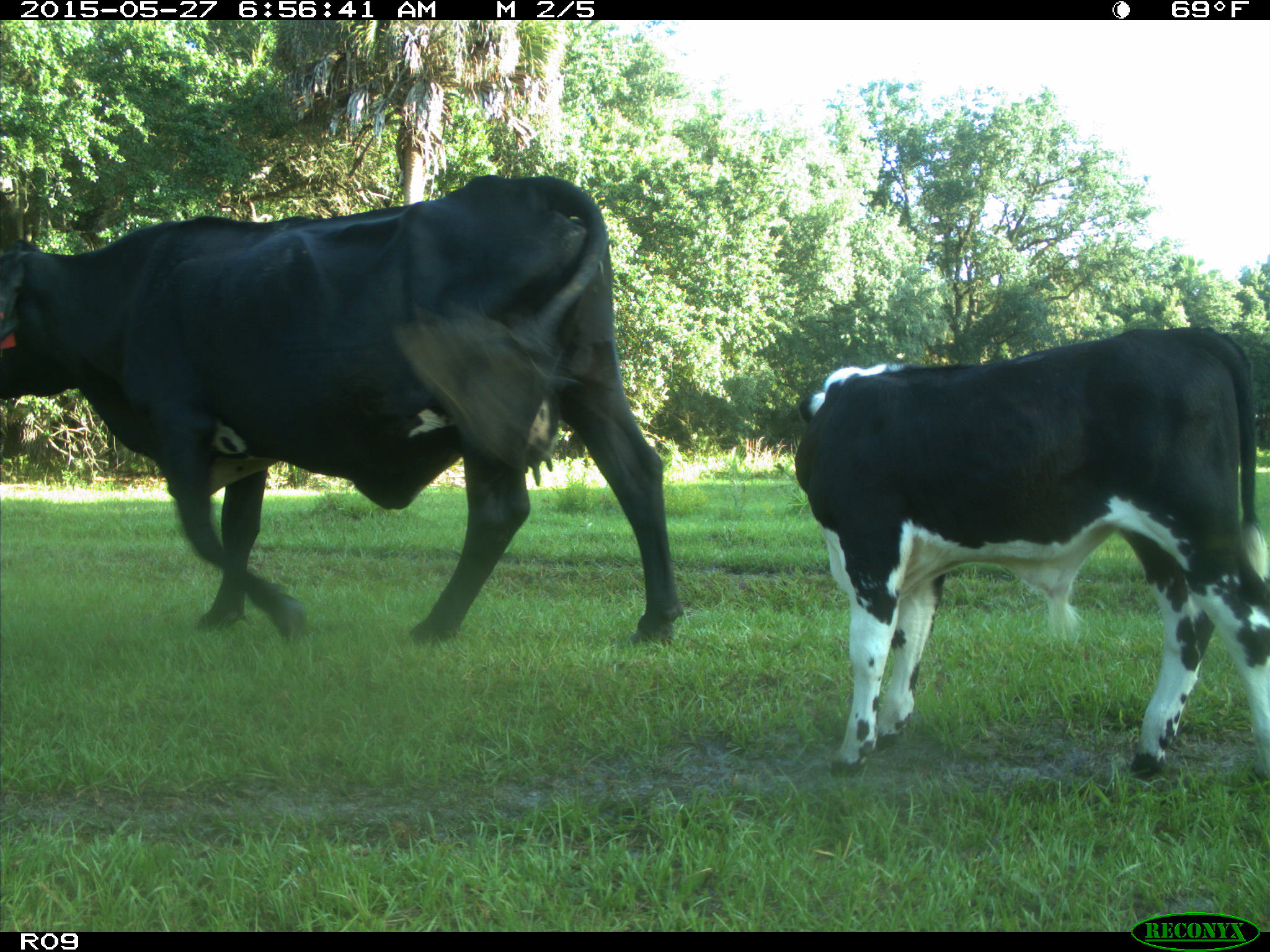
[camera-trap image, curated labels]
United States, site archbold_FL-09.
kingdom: Animalia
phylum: Chordata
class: Mammalia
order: Artiodactyla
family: Bovidae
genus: Bos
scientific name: Bos taurus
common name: domestic cow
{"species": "Bos taurus (domestic cow)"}